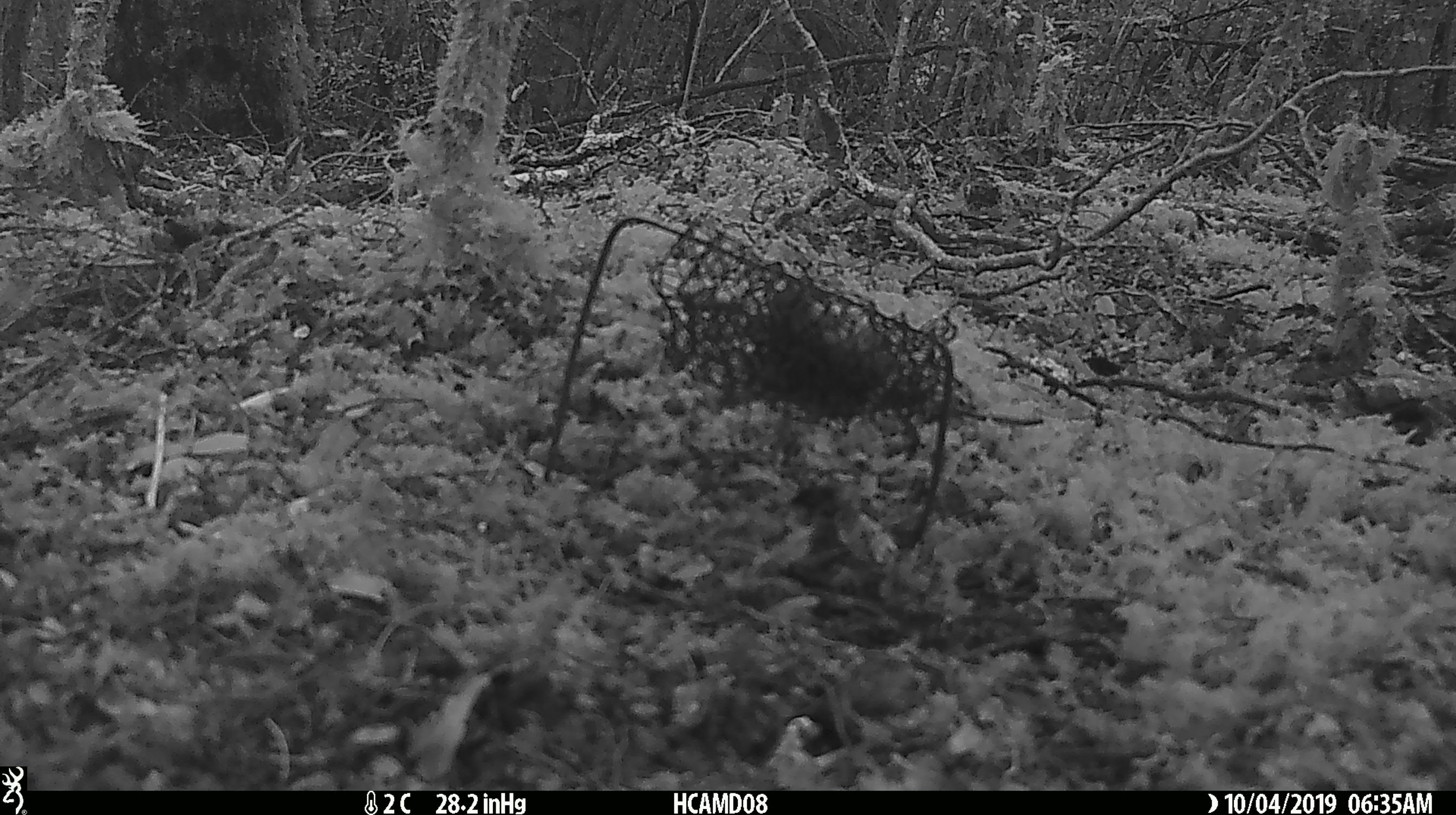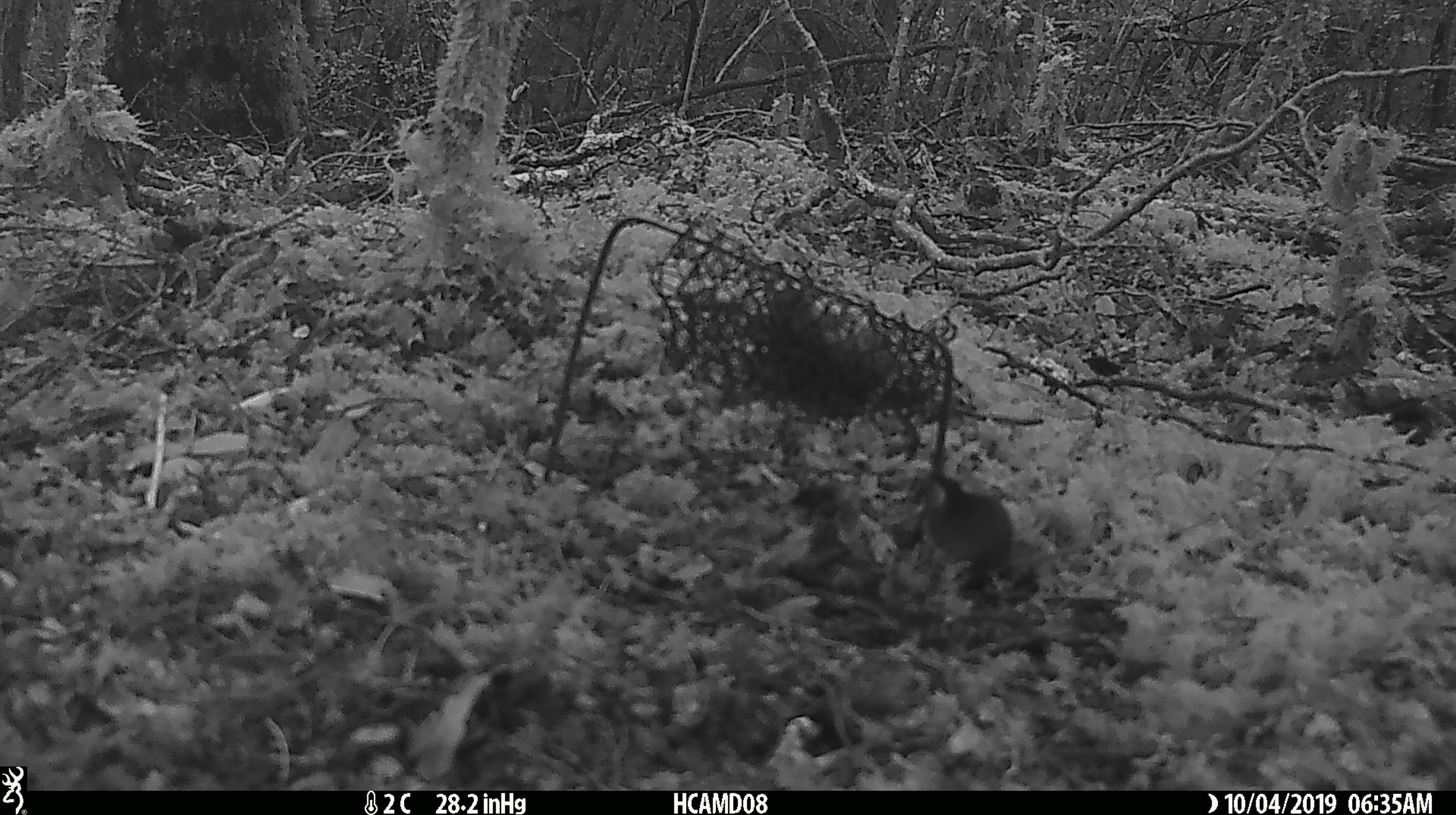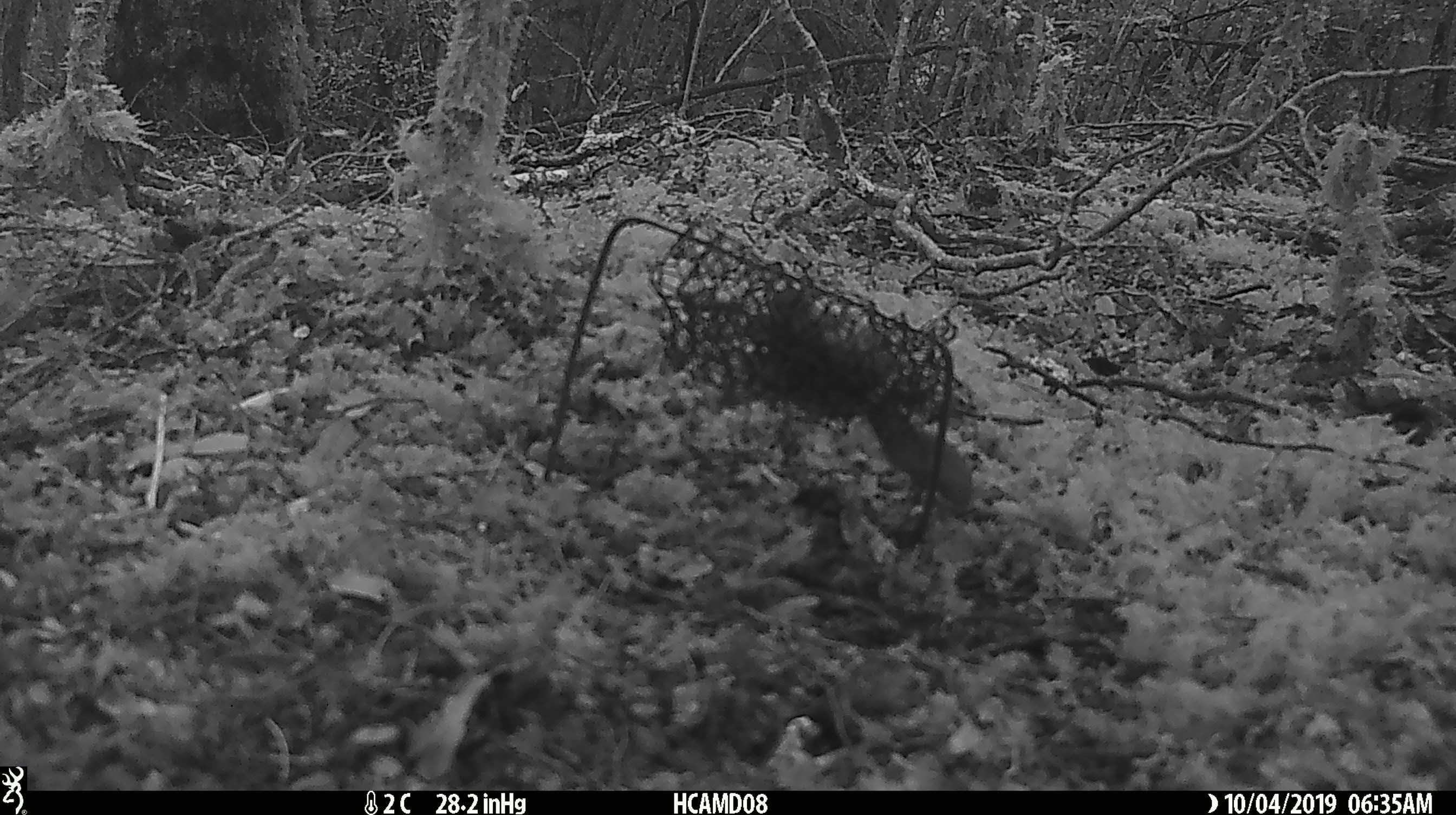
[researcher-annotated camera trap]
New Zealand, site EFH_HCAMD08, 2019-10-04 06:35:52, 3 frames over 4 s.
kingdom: Animalia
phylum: Chordata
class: Mammalia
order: Rodentia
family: Muridae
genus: Mus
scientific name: Mus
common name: mouse